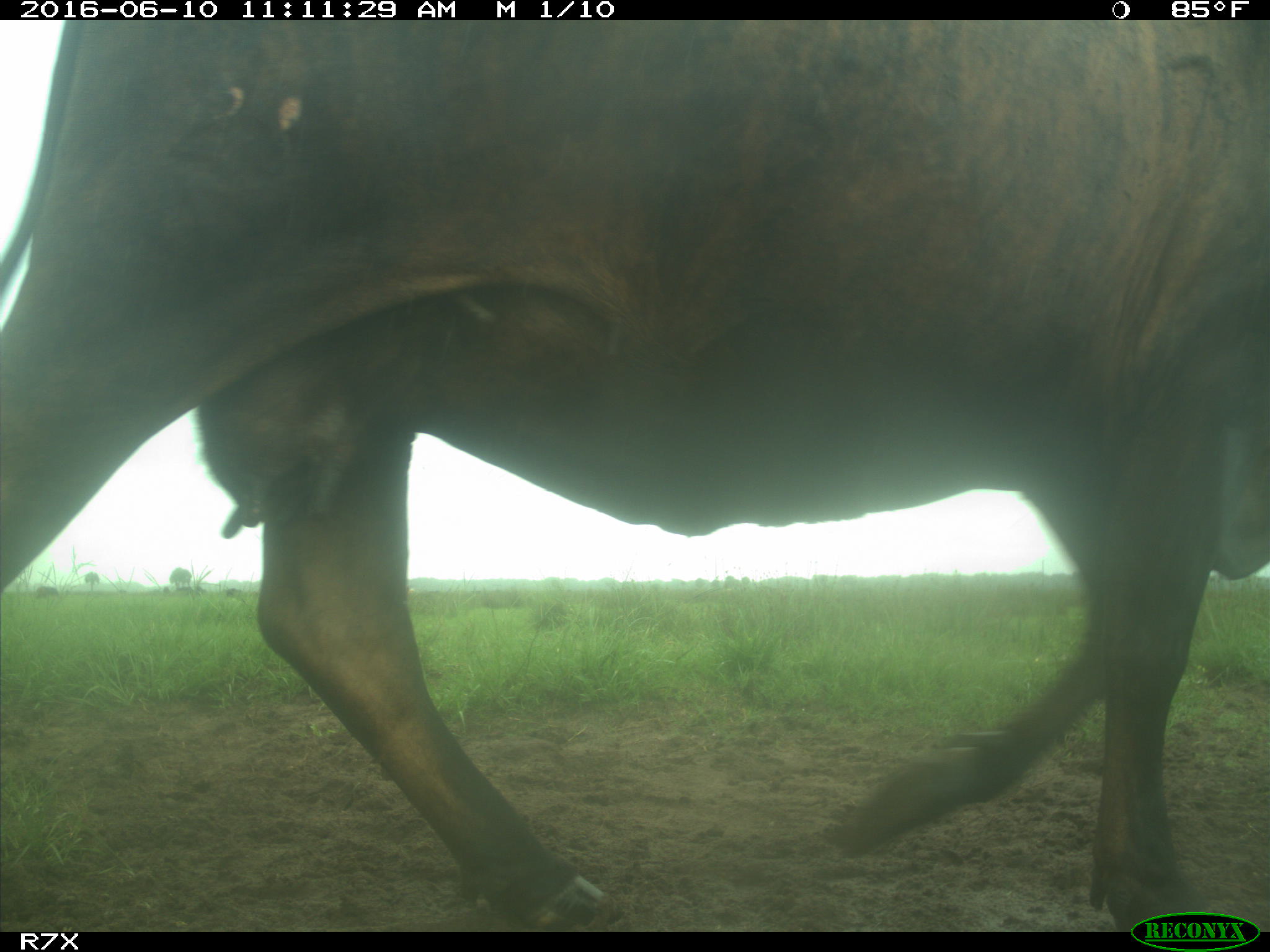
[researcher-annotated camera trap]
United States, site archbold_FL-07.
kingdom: Animalia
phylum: Chordata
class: Mammalia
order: Artiodactyla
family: Bovidae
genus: Bos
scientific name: Bos taurus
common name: domestic cow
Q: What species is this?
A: Bos taurus (domestic cow).